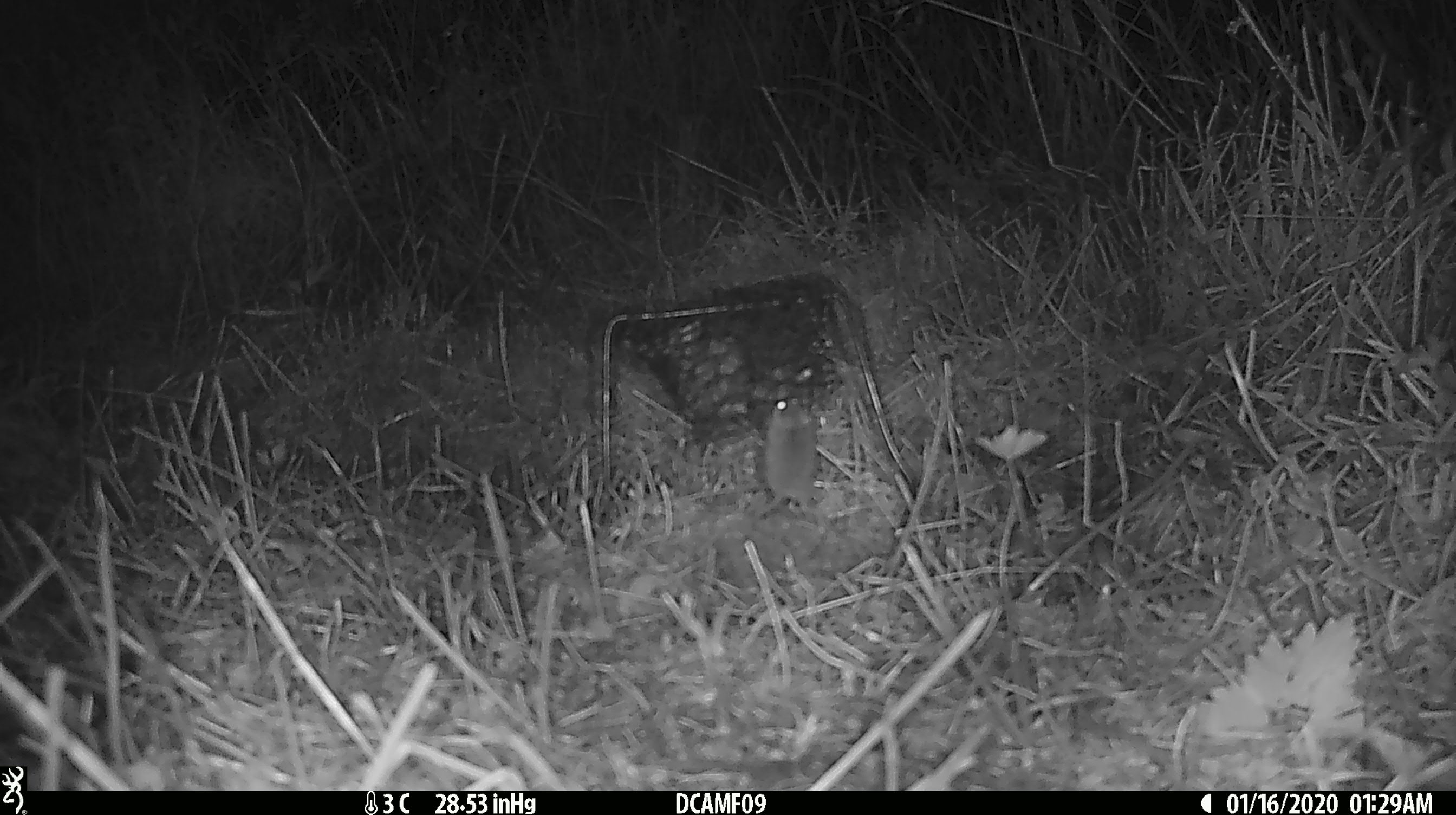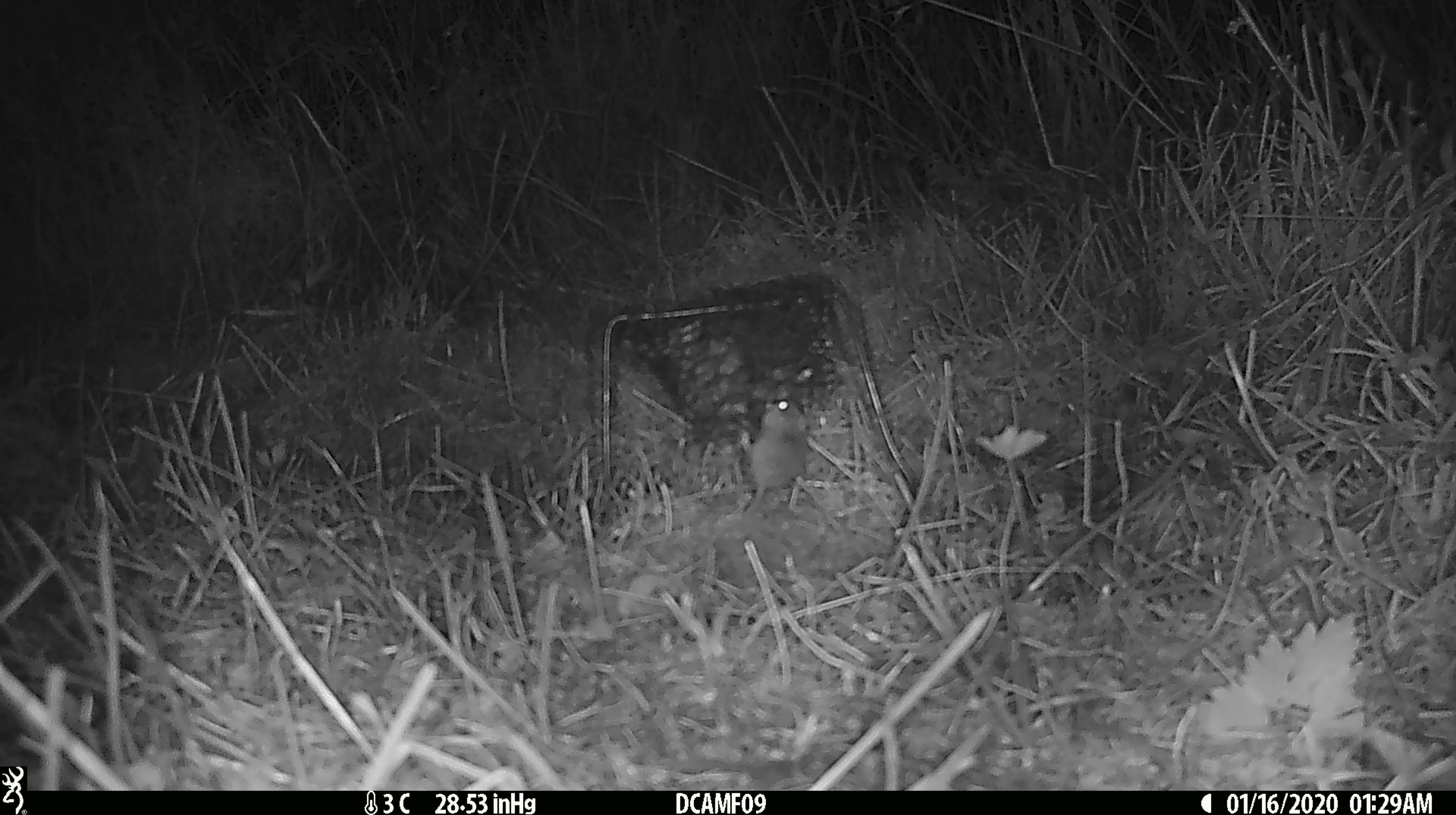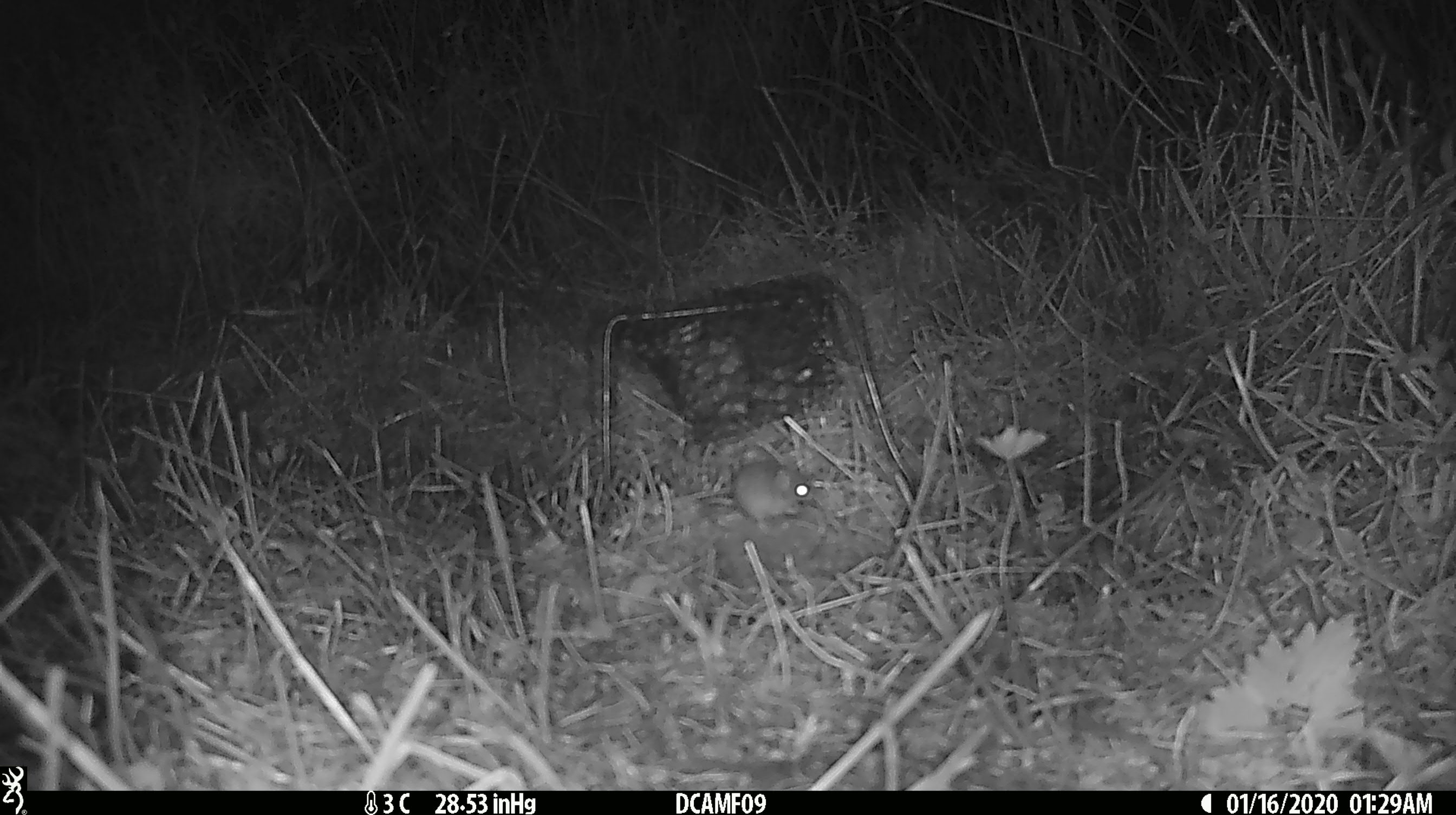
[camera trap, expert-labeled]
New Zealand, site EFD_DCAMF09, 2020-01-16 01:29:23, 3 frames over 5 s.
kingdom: Animalia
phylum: Chordata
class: Mammalia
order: Rodentia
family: Muridae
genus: Mus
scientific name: Mus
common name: mouse